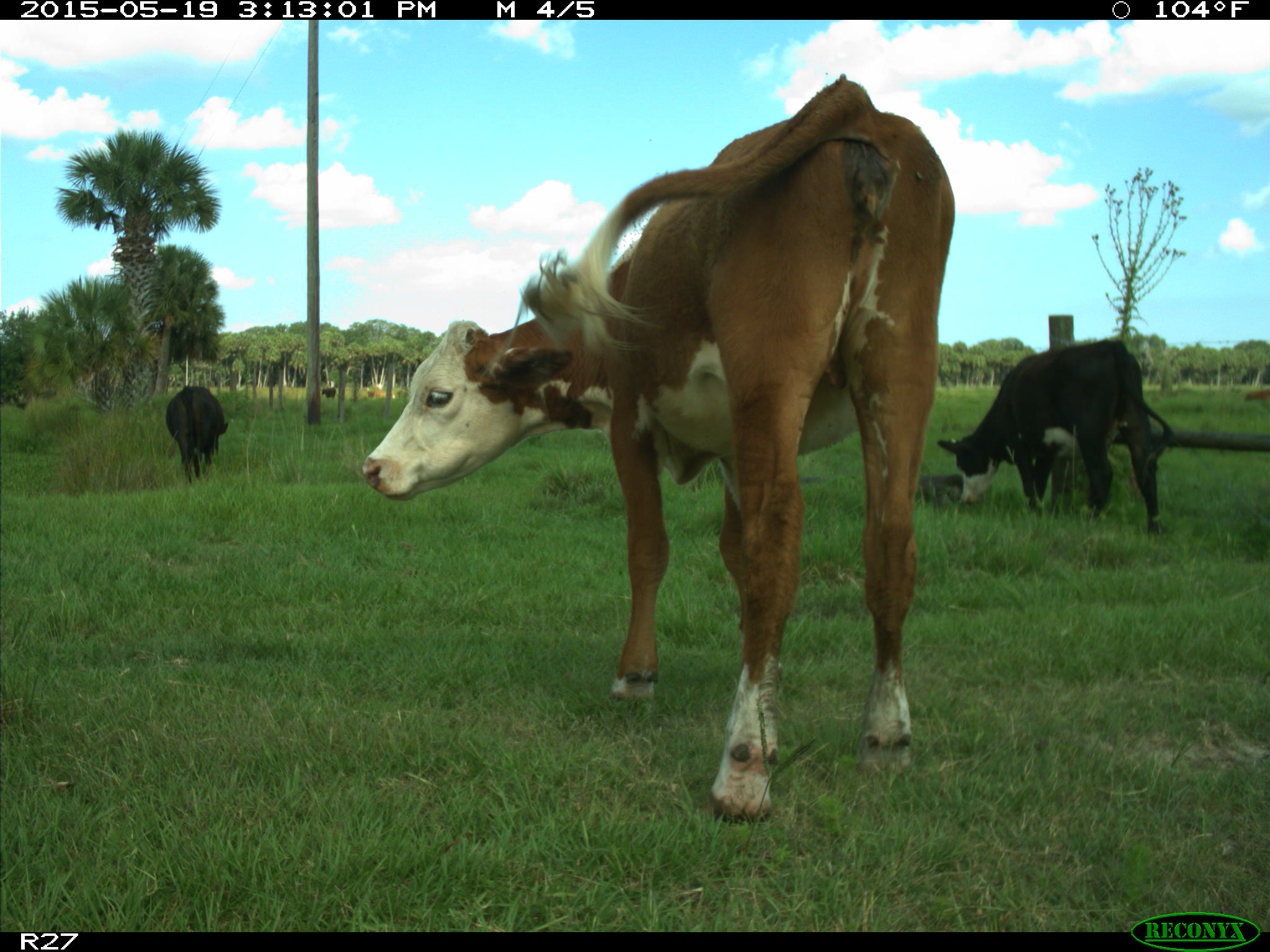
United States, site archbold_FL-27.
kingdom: Animalia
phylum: Chordata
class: Mammalia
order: Artiodactyla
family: Bovidae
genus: Bos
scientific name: Bos taurus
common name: domestic cow